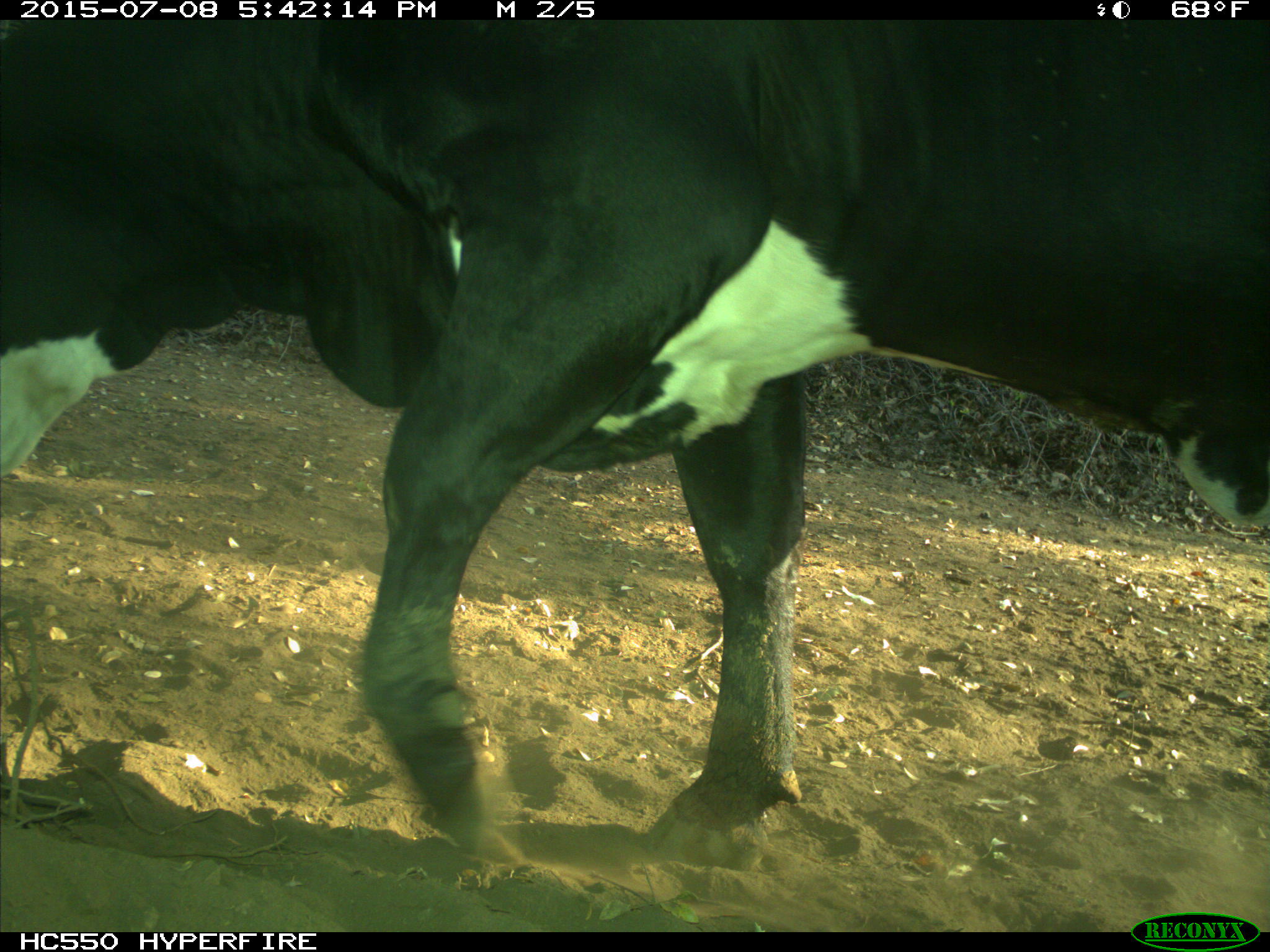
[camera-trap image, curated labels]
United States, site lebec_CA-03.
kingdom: Animalia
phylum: Chordata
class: Mammalia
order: Artiodactyla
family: Bovidae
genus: Bos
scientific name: Bos taurus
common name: domestic cow